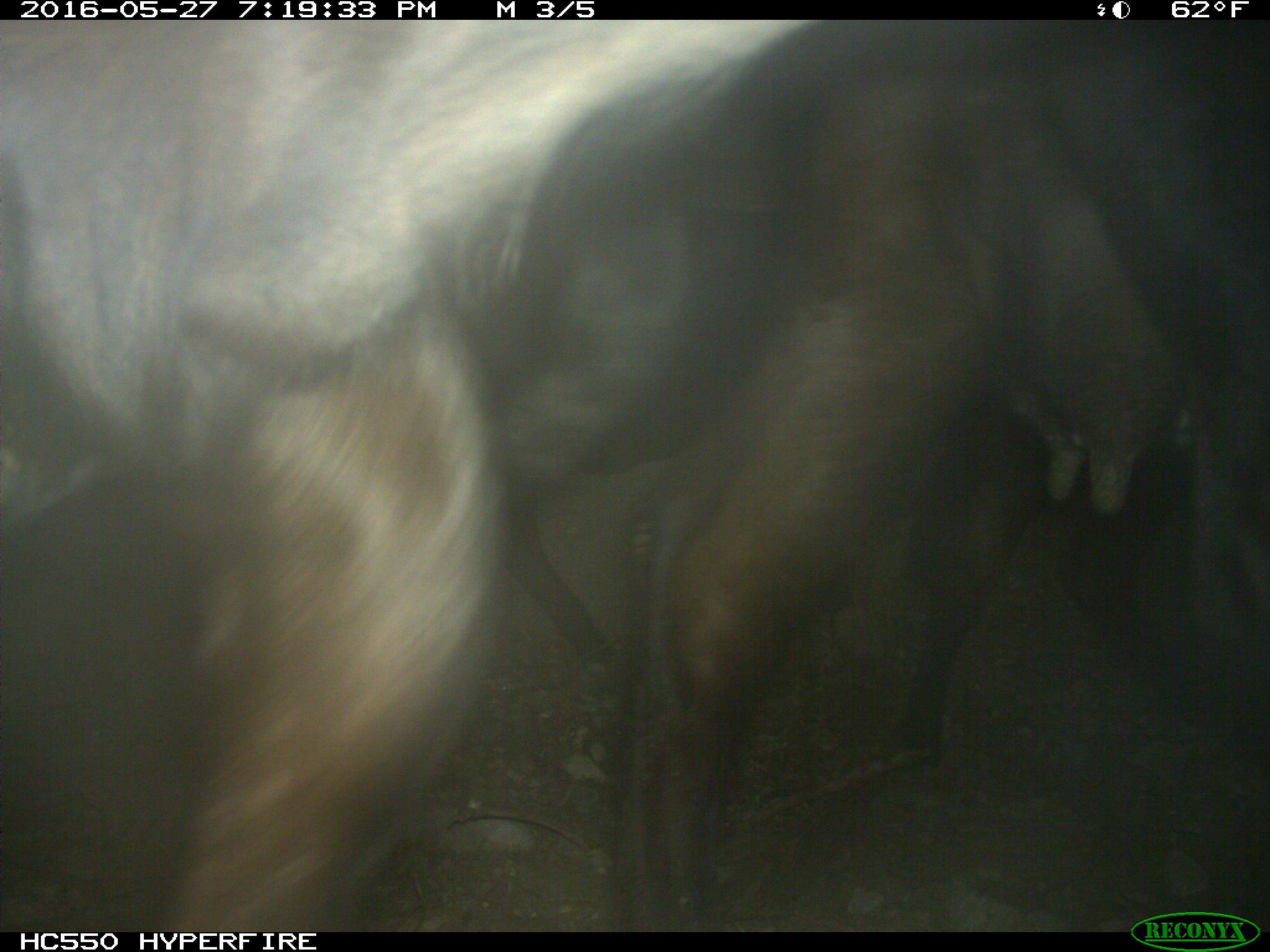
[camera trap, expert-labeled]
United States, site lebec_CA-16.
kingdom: Animalia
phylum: Chordata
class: Mammalia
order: Artiodactyla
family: Bovidae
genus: Bos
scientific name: Bos taurus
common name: domestic cow